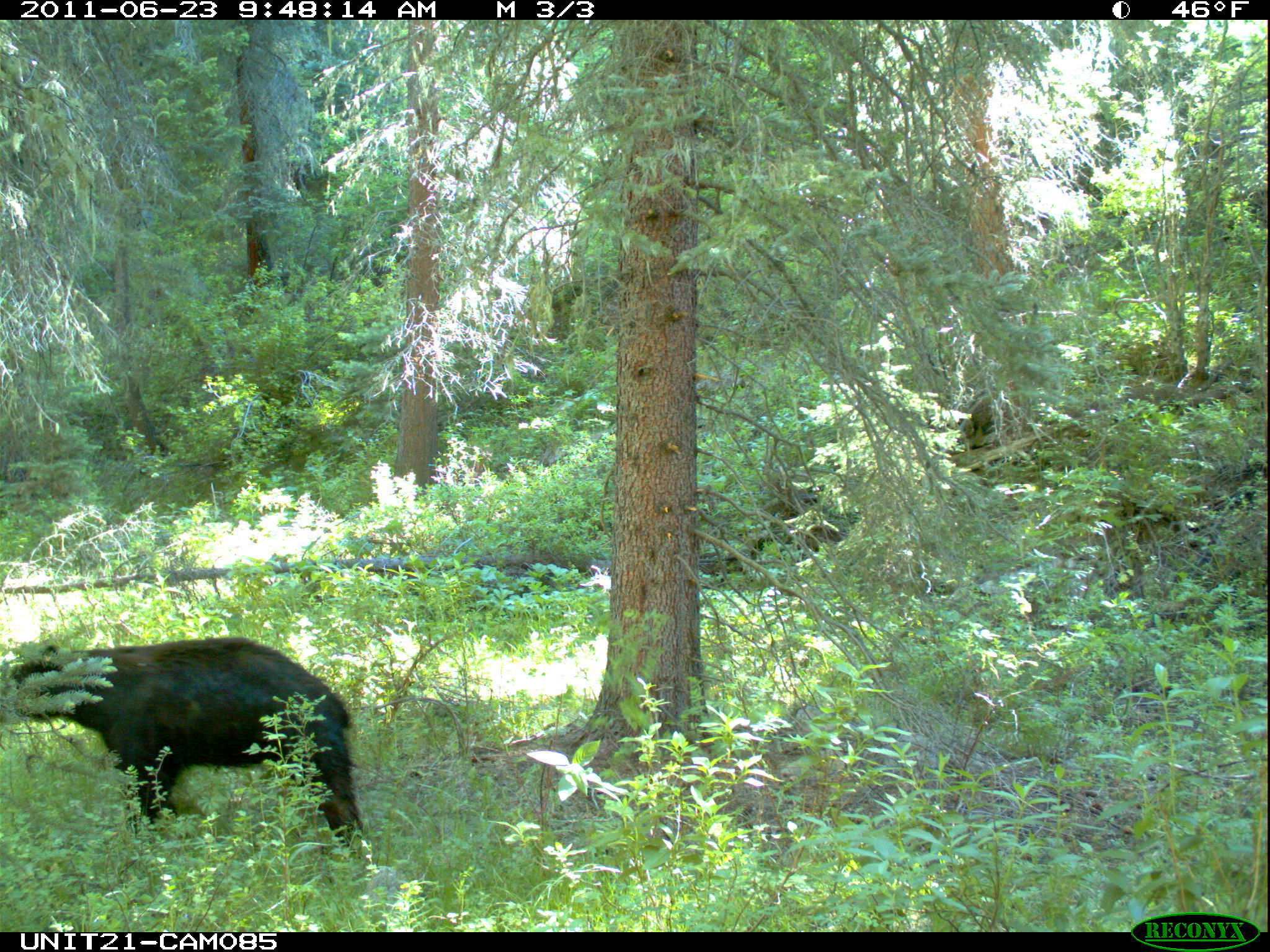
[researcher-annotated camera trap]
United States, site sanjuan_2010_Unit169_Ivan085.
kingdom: Animalia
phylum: Chordata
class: Mammalia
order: Carnivora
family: Ursidae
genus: Ursus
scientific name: Ursus americanus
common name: american black bear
Ursus americanus (american black bear).